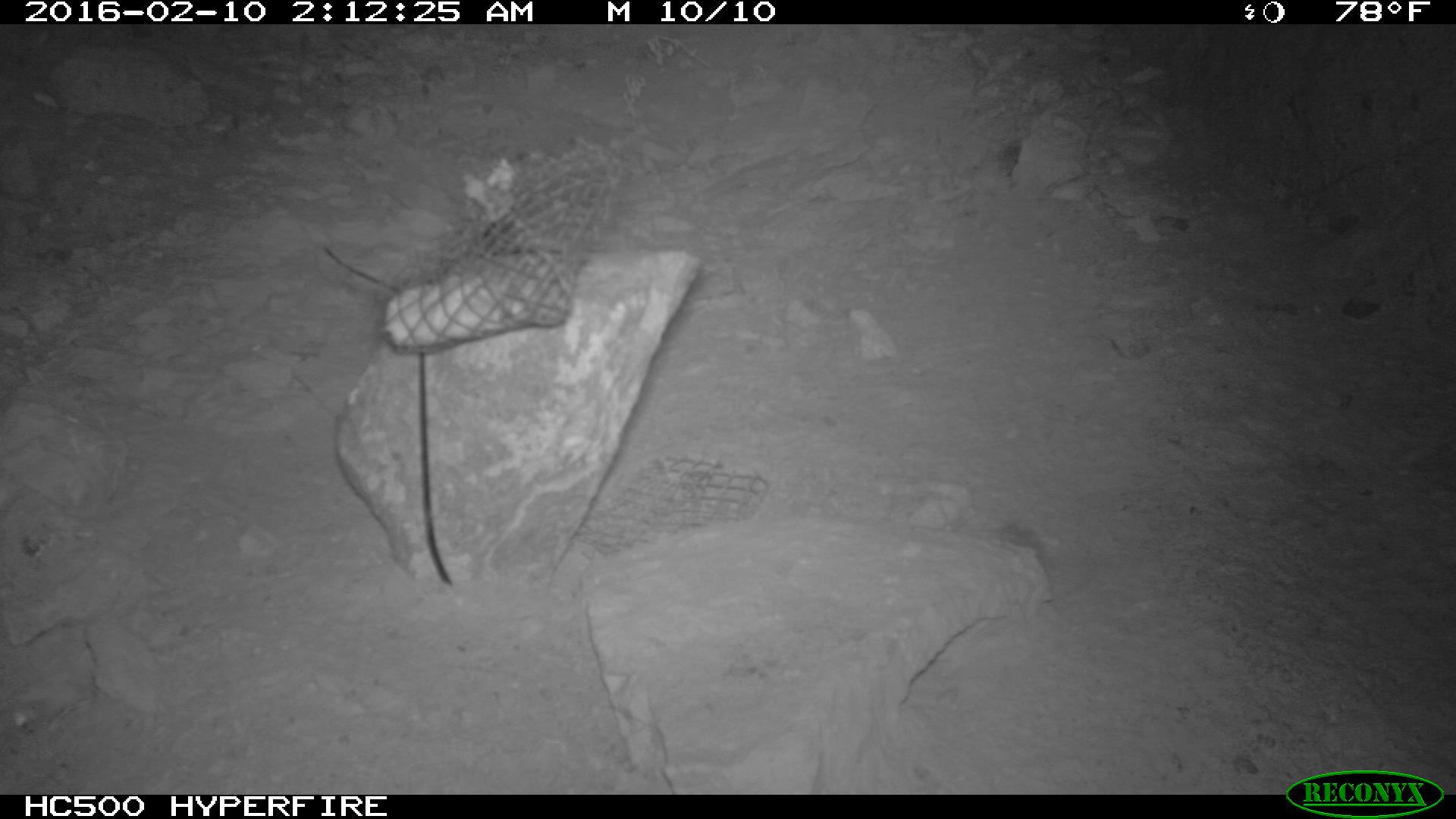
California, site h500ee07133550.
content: no animal present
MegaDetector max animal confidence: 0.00